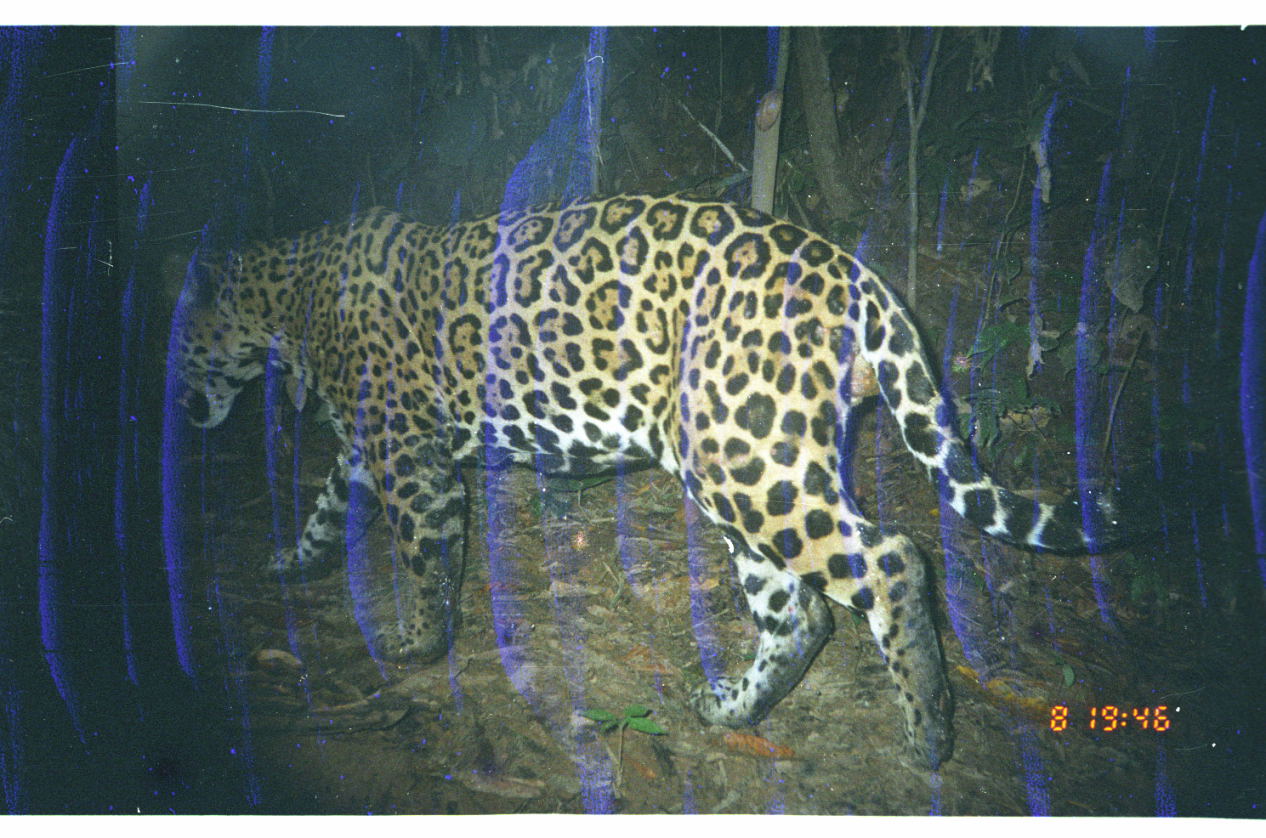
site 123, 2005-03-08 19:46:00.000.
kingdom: Animalia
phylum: Chordata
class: Mammalia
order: Carnivora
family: Felidae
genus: Panthera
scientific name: Panthera onca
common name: jaguar